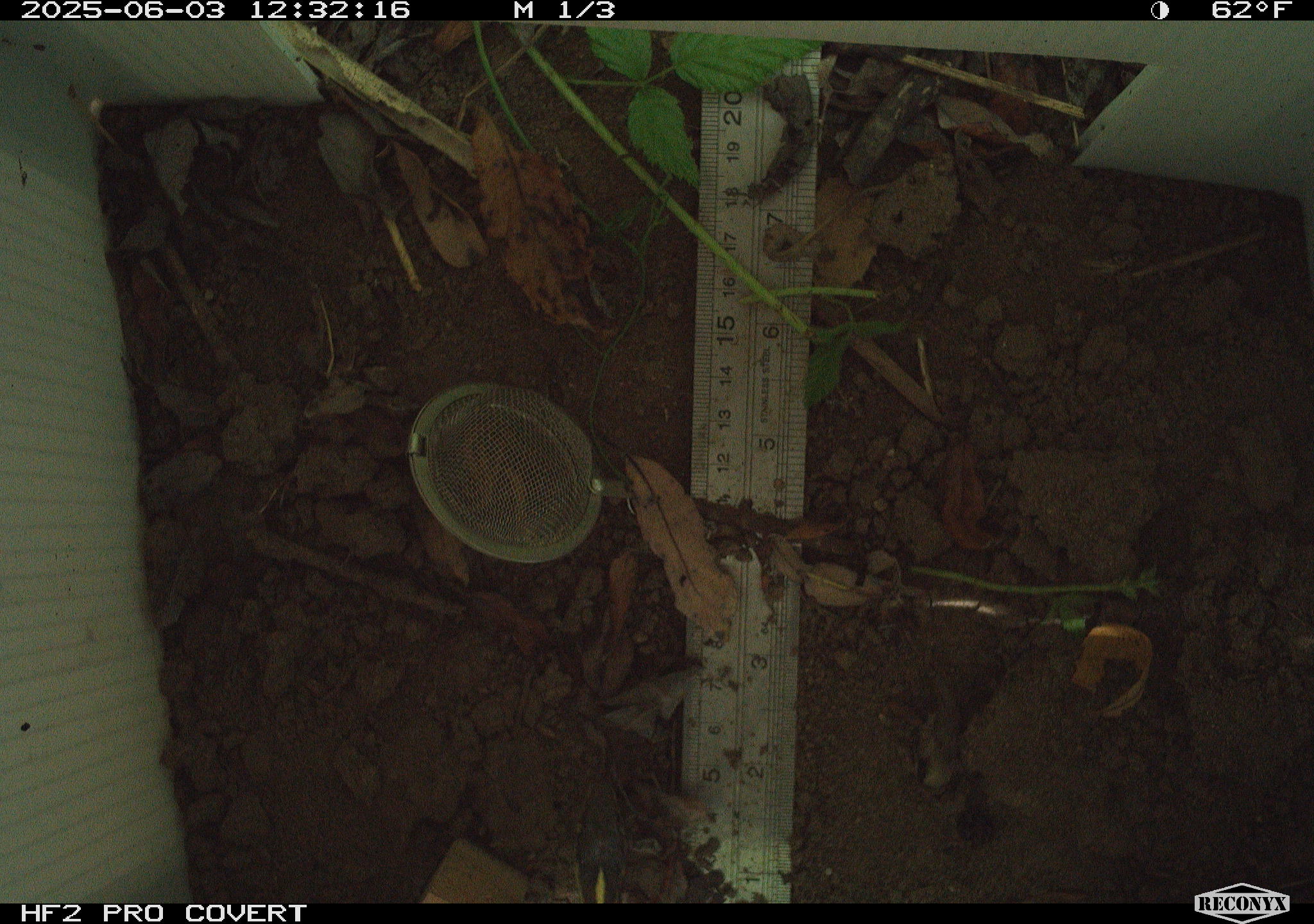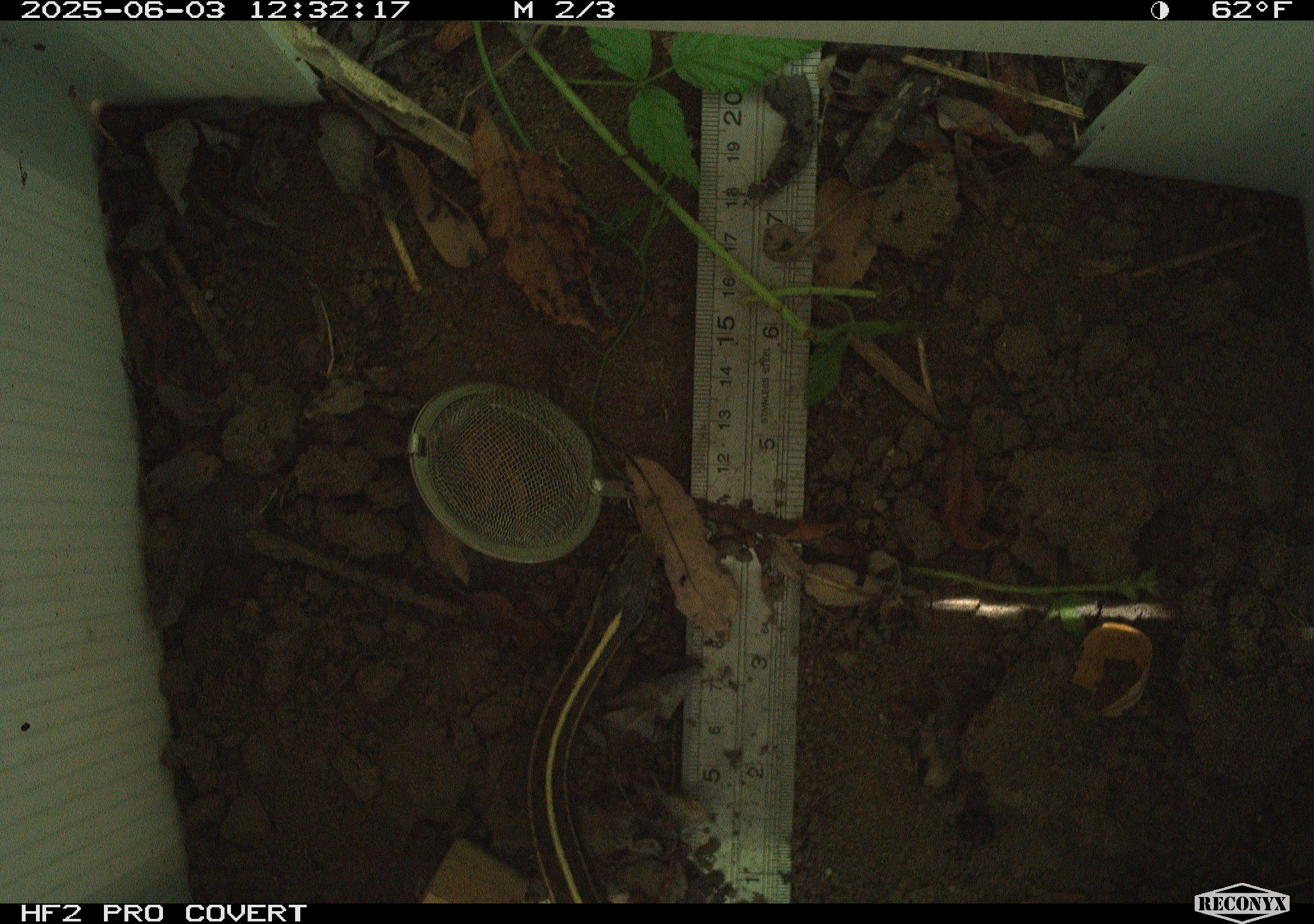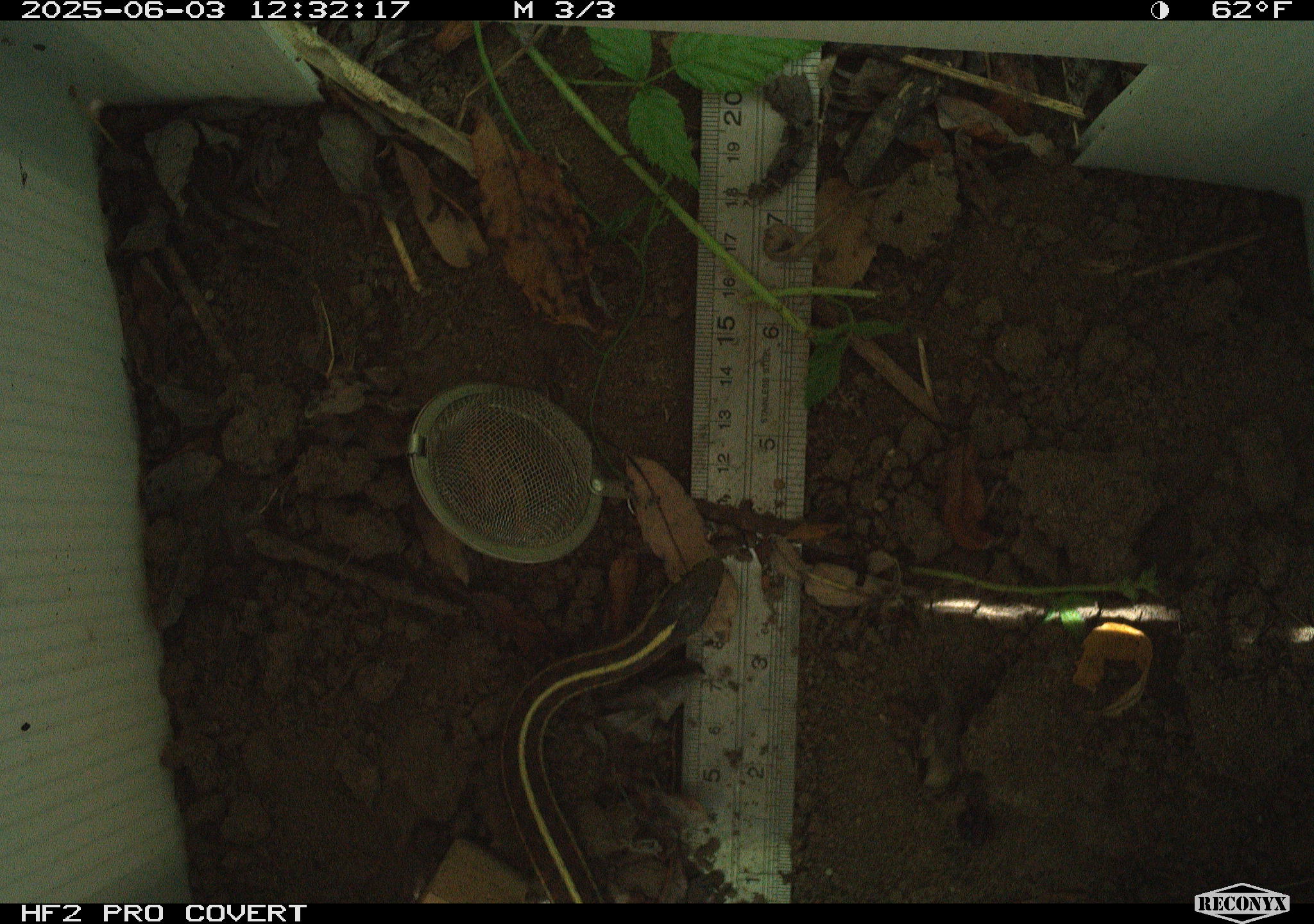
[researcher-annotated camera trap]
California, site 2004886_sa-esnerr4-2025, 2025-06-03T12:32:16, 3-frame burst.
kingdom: Animalia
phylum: Chordata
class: Reptilia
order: Squamata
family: Colubridae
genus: Thamnophis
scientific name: Thamnophis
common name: american gartersnakes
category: thamnophis species